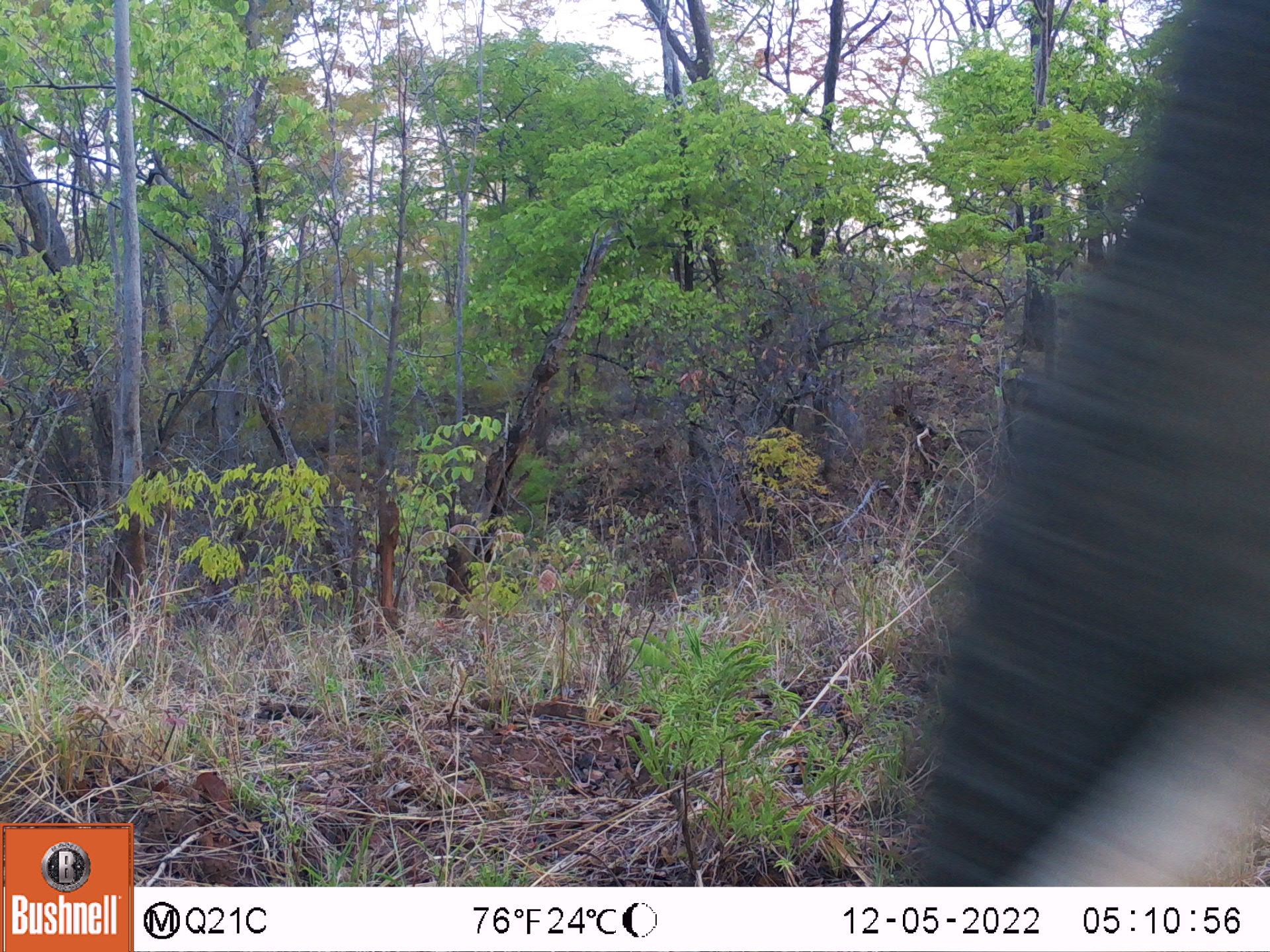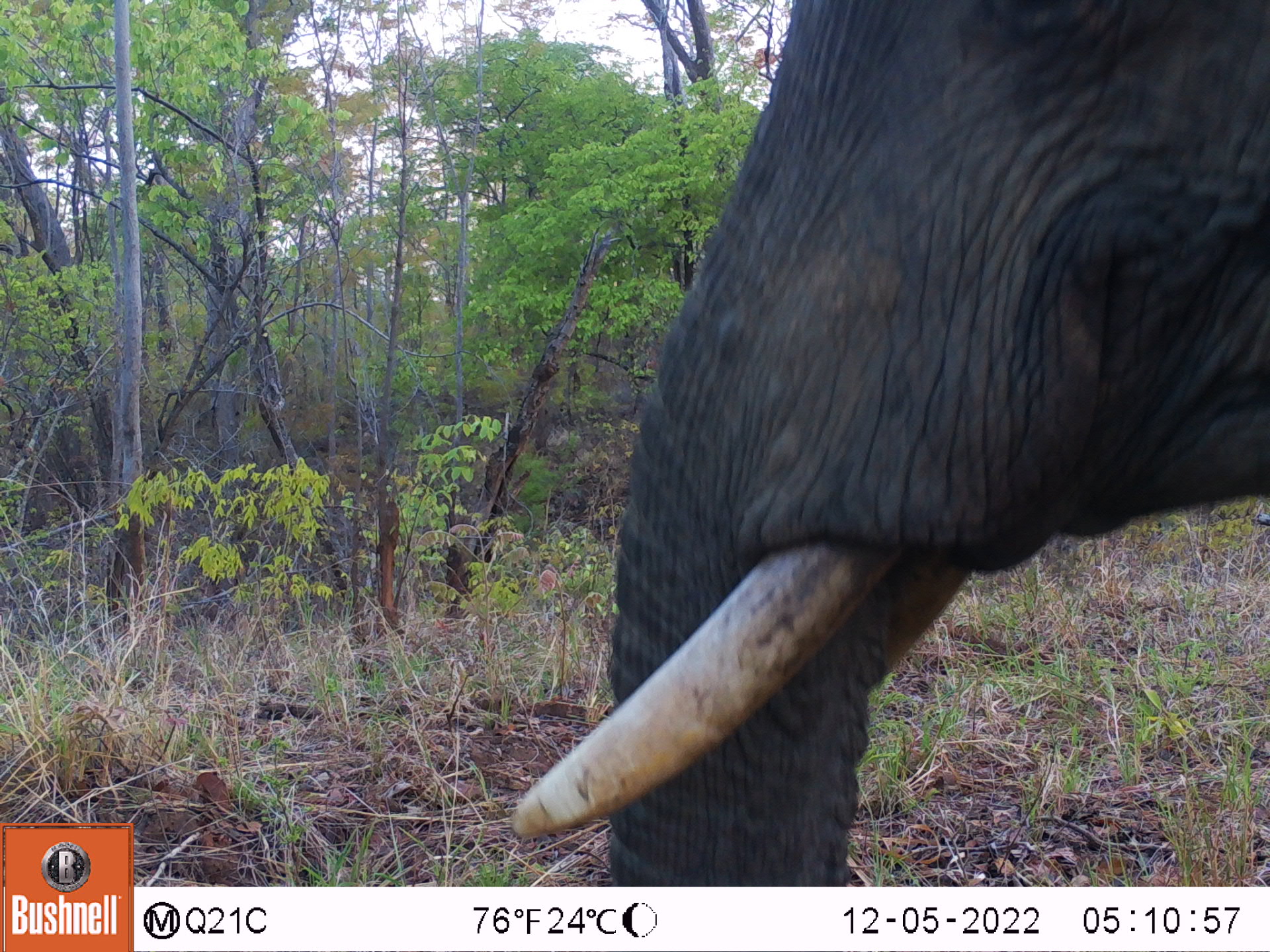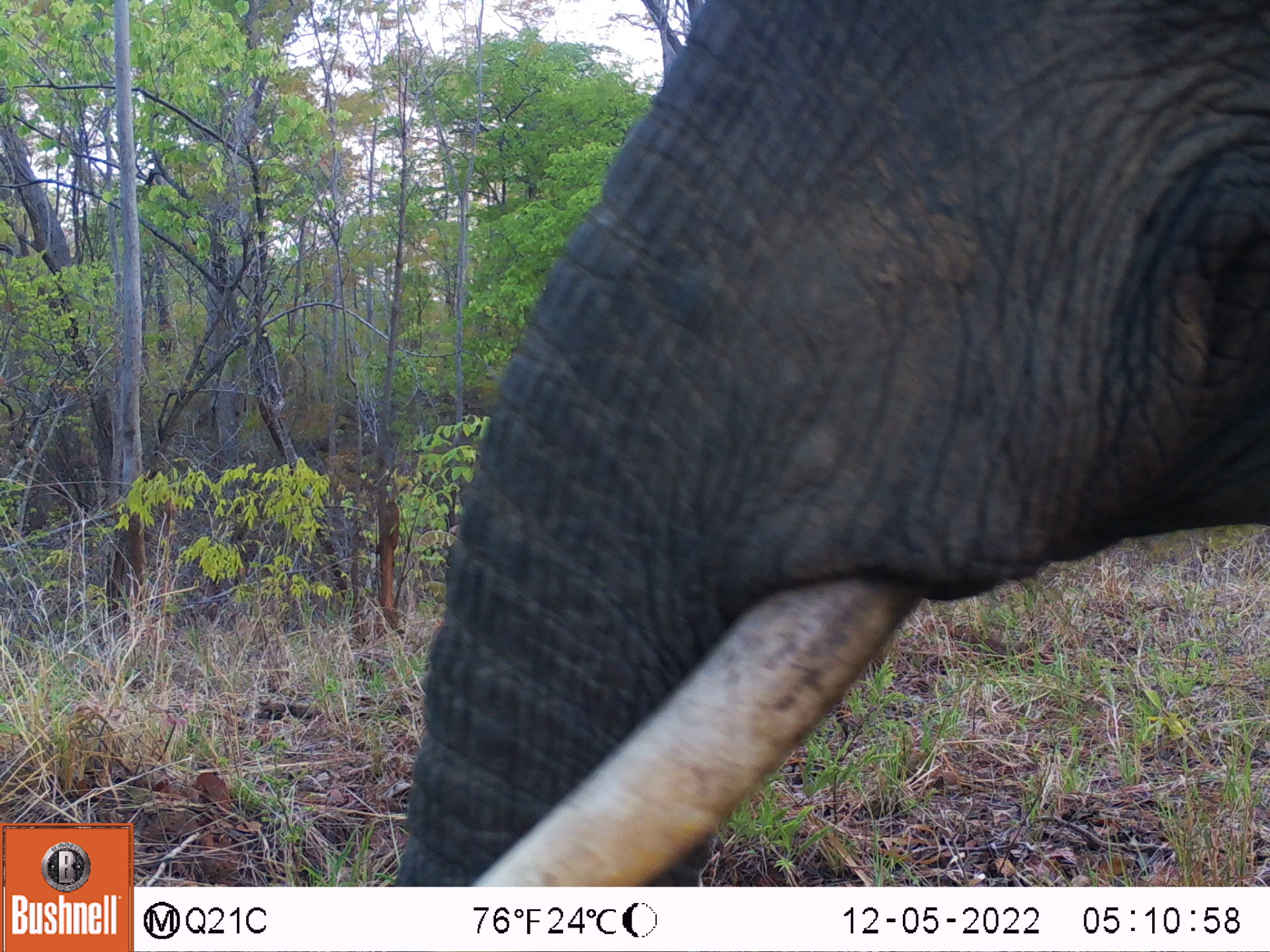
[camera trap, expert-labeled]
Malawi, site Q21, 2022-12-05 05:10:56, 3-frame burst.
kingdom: Animalia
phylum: Chordata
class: Mammalia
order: Proboscidea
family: Elephantidae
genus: Loxodonta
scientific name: Loxodonta africana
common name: african savanna elephant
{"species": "african savanna elephant (Loxodonta africana)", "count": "1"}